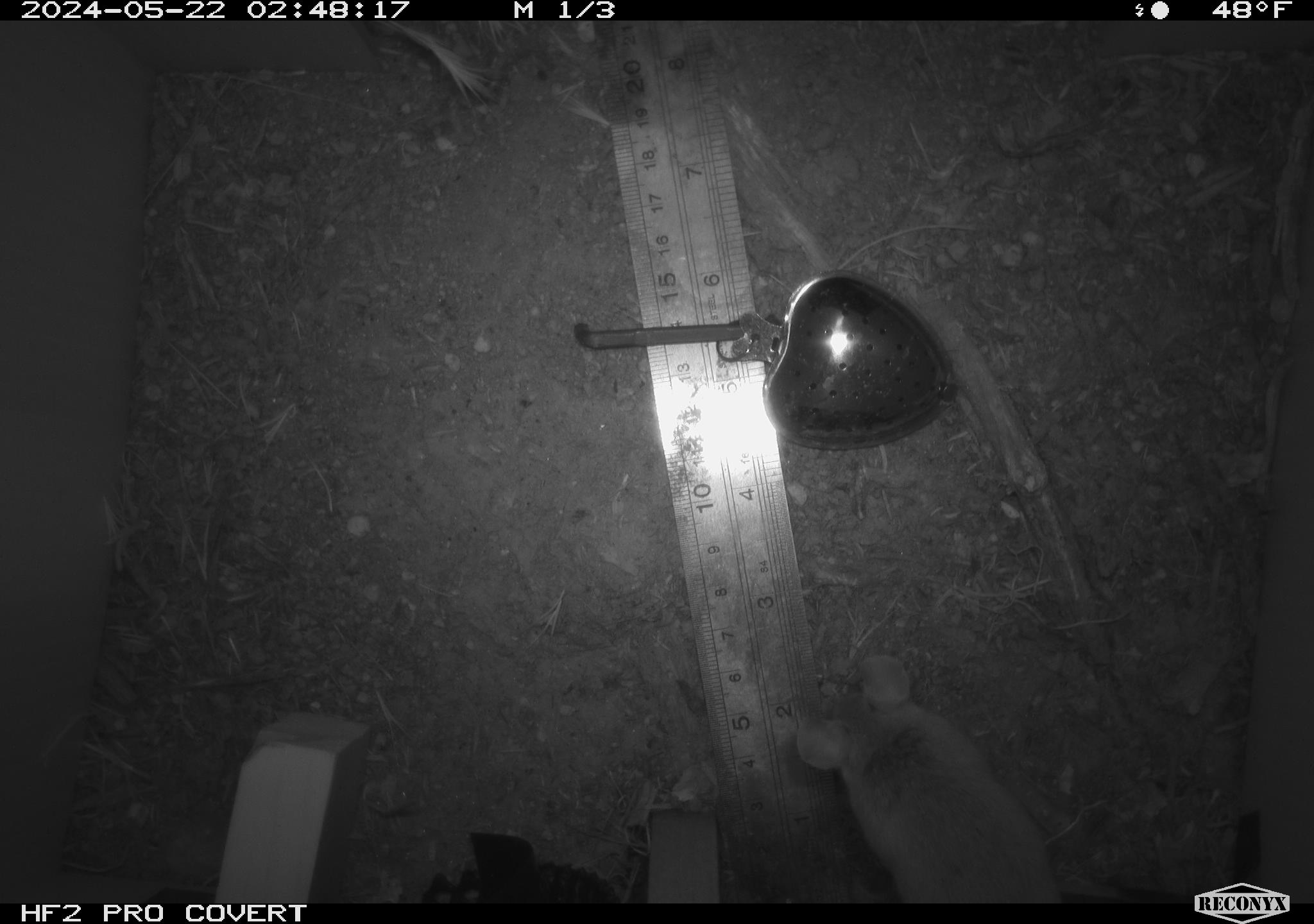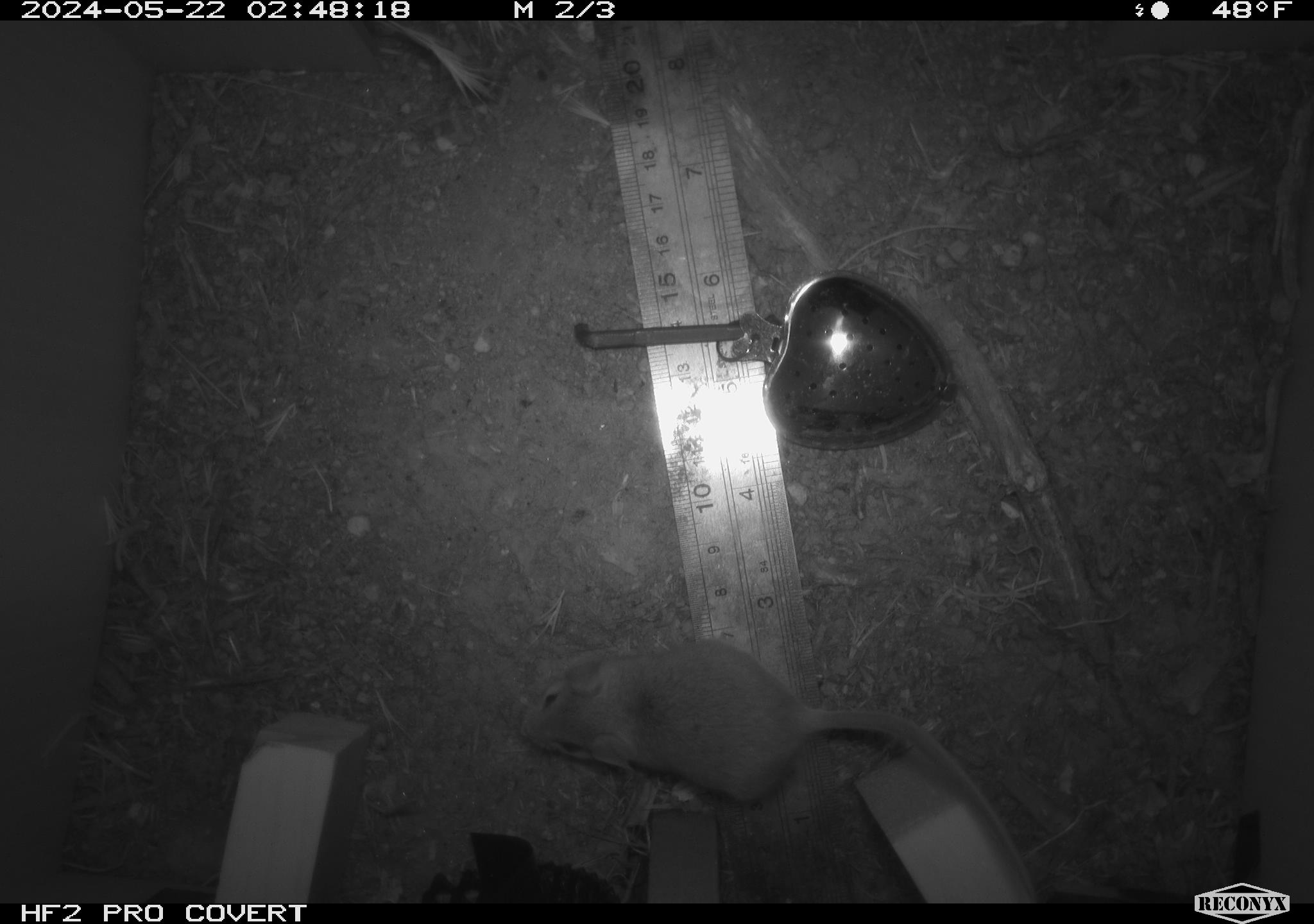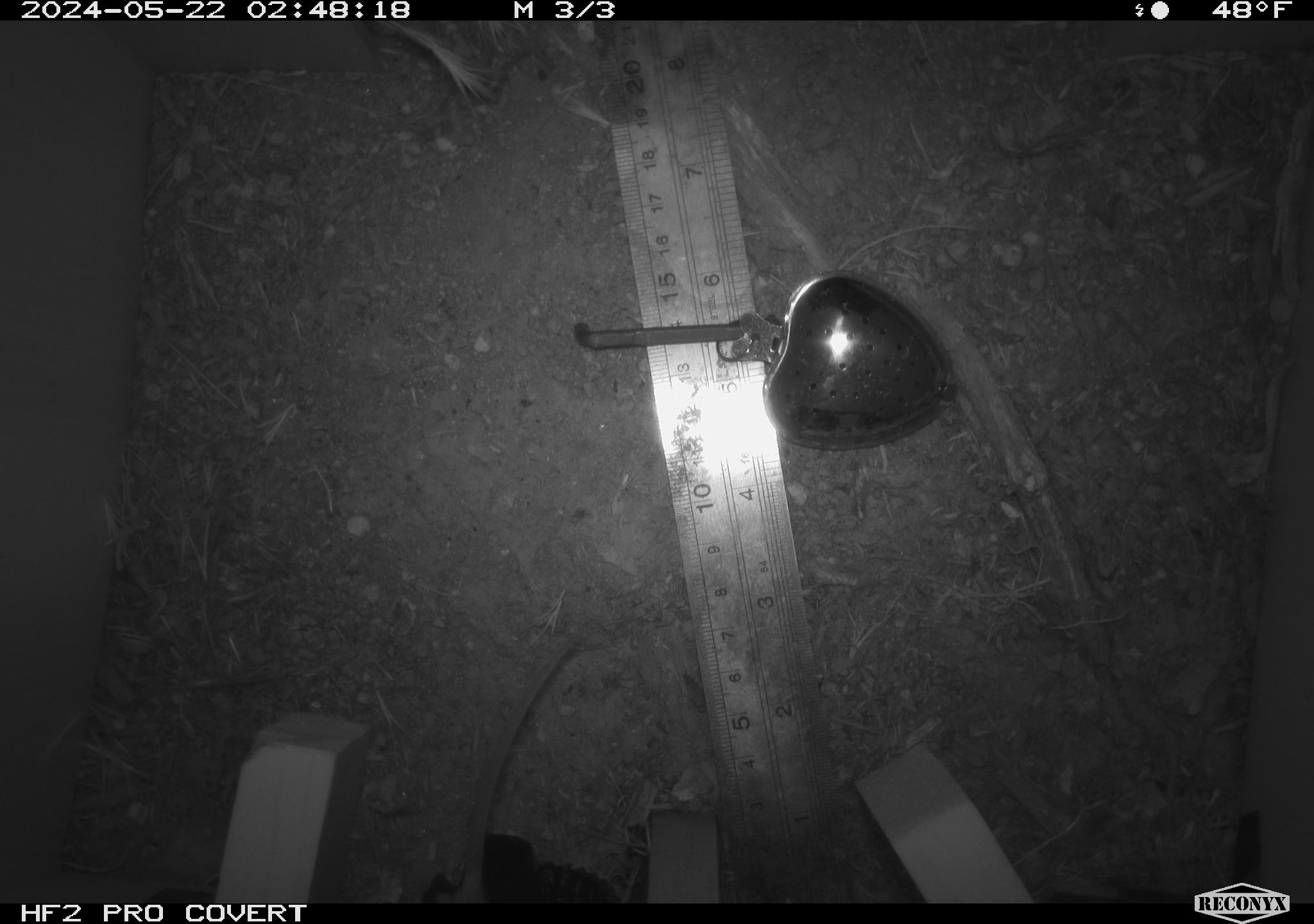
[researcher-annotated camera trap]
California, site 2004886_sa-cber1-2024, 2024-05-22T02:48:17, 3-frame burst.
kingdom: Animalia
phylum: Chordata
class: Mammalia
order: Rodentia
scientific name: Rodentia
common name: mouse species